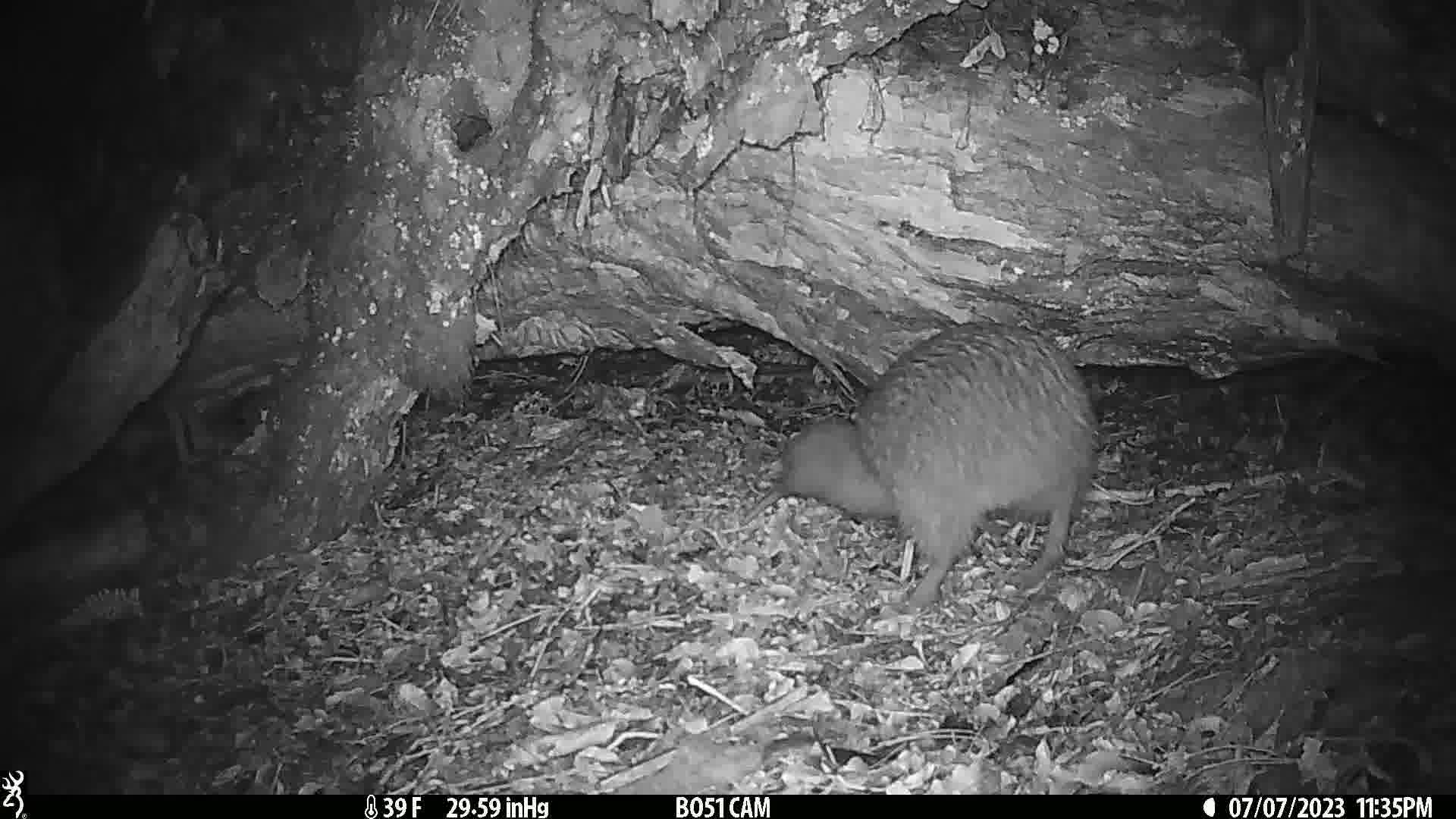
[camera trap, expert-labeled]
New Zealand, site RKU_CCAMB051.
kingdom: Animalia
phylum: Chordata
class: Aves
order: Apterygiformes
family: Apterygidae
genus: Apteryx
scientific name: Apteryx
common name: kiwi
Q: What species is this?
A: Kiwi (Apteryx).